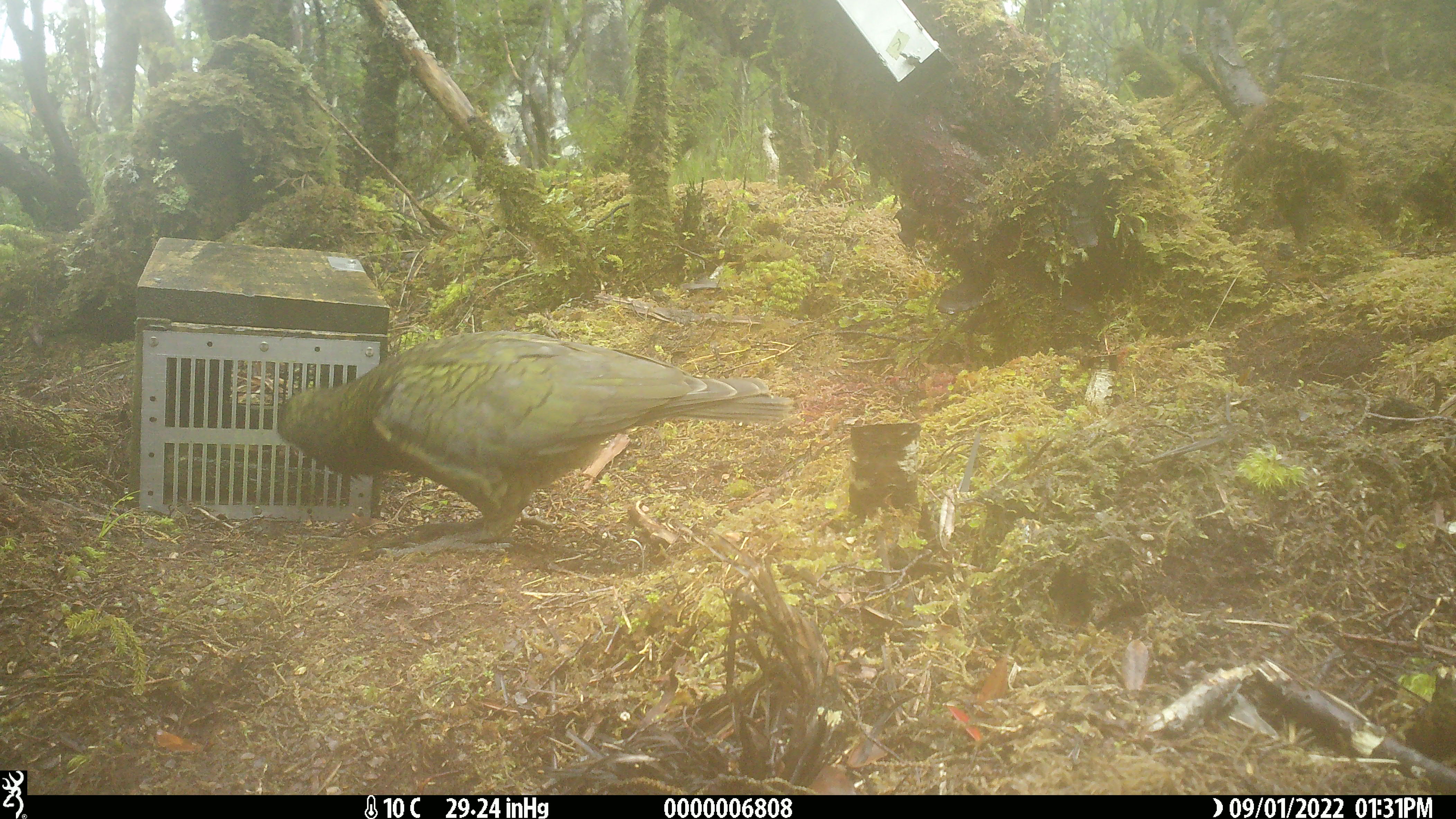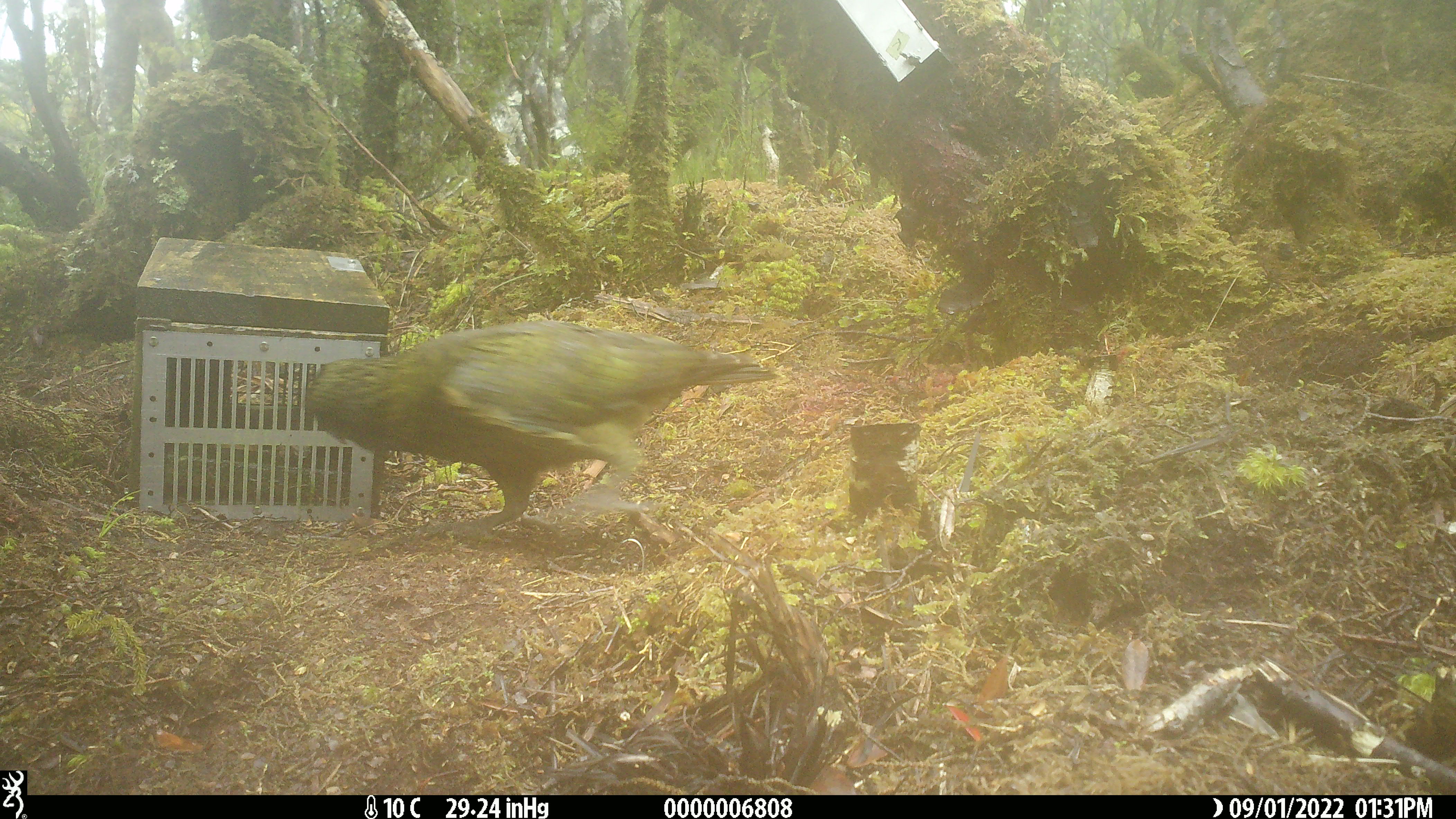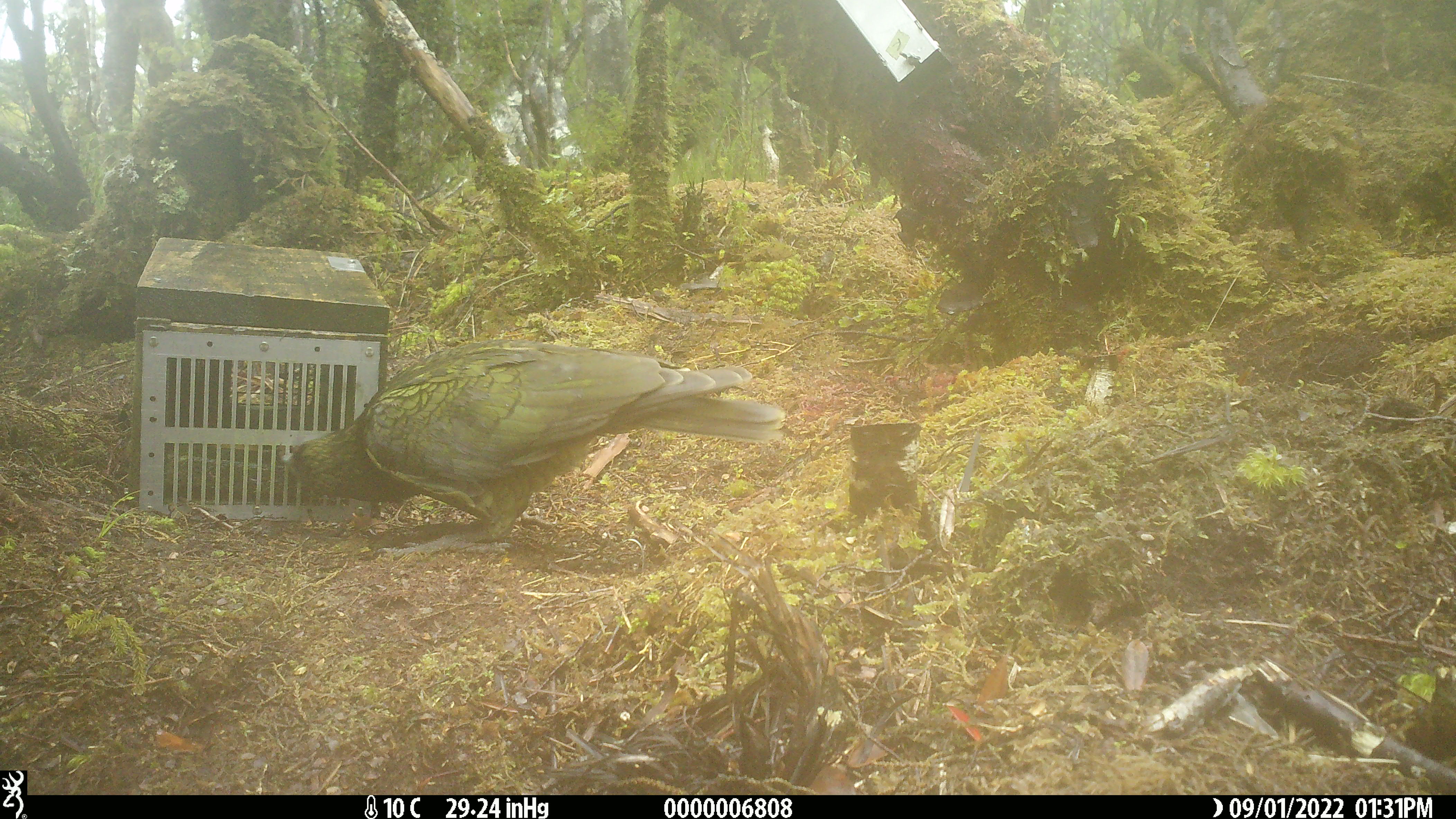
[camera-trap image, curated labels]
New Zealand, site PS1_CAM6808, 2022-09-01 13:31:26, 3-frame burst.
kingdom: Animalia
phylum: Chordata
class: Aves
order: Psittaciformes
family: Strigopidae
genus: Nestor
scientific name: Nestor notabilis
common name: kea